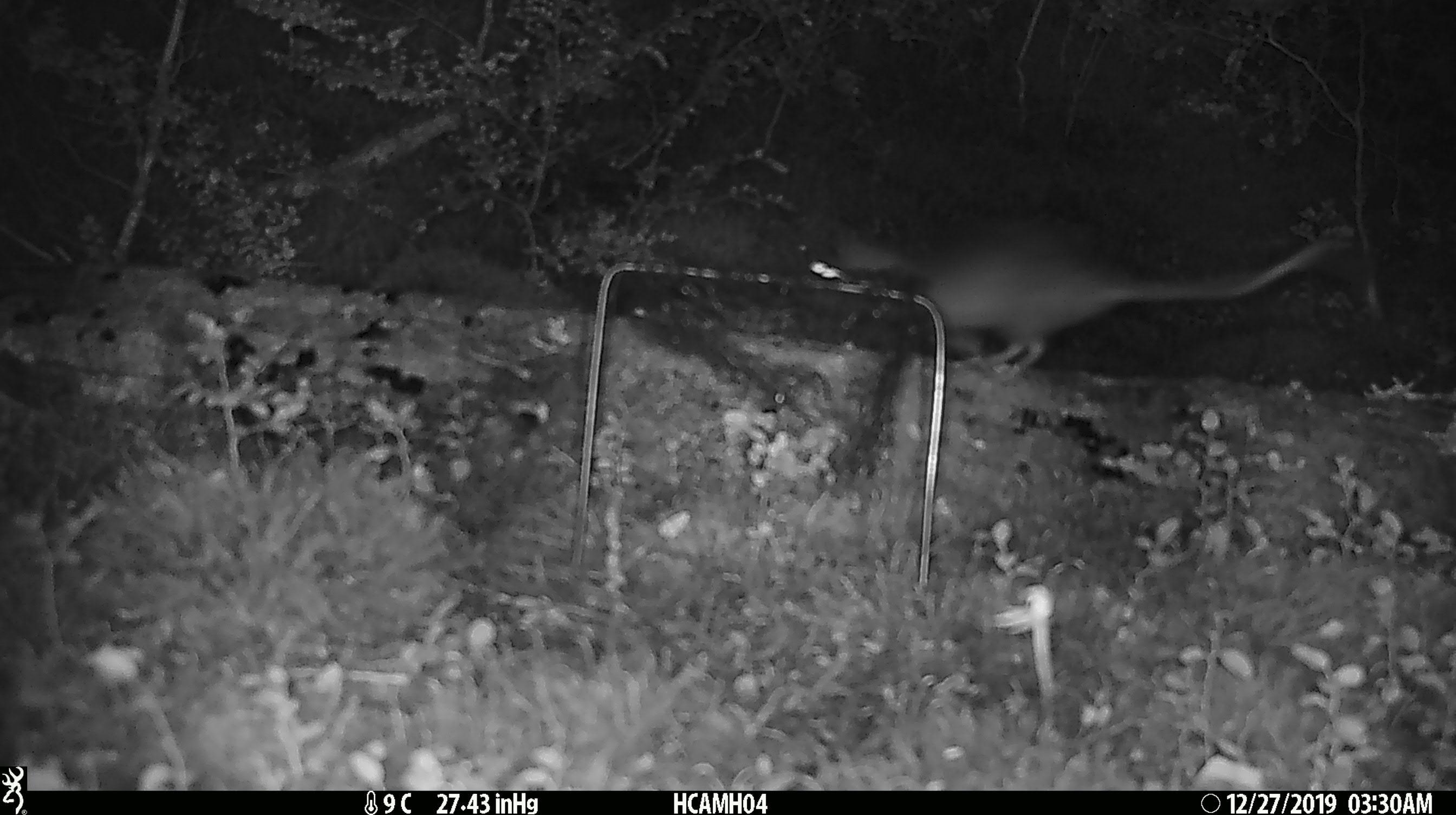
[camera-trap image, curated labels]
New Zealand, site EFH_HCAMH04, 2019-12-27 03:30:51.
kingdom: Animalia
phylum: Chordata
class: Mammalia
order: Rodentia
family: Muridae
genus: Rattus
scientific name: Rattus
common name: rat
Rat (Rattus).